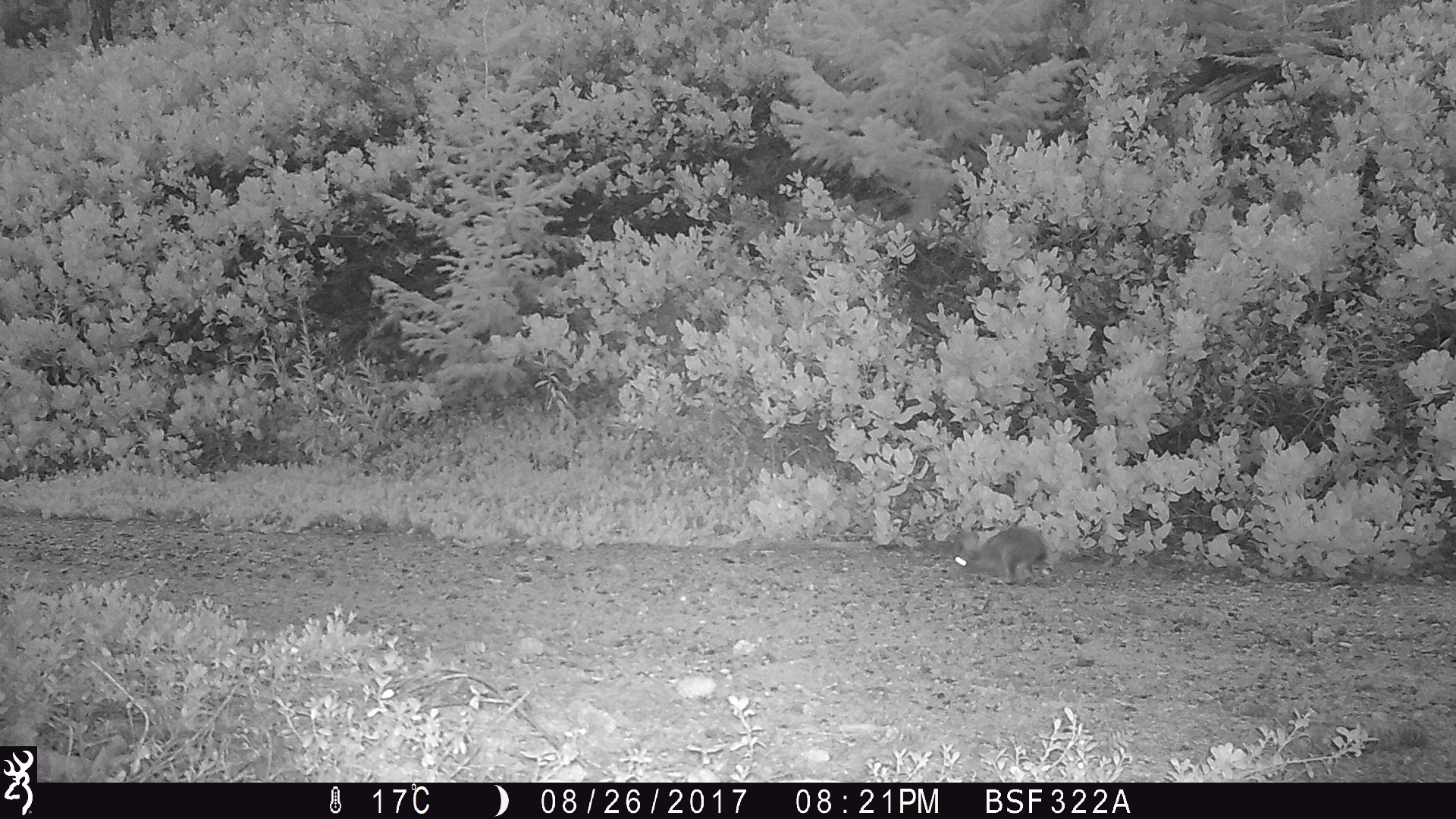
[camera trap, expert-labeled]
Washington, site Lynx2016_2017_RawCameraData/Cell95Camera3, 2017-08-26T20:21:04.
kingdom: Animalia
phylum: Chordata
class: Mammalia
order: Lagomorpha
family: Leporidae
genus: Lepus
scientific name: Lepus americanus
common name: snowshoe hare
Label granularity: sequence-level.